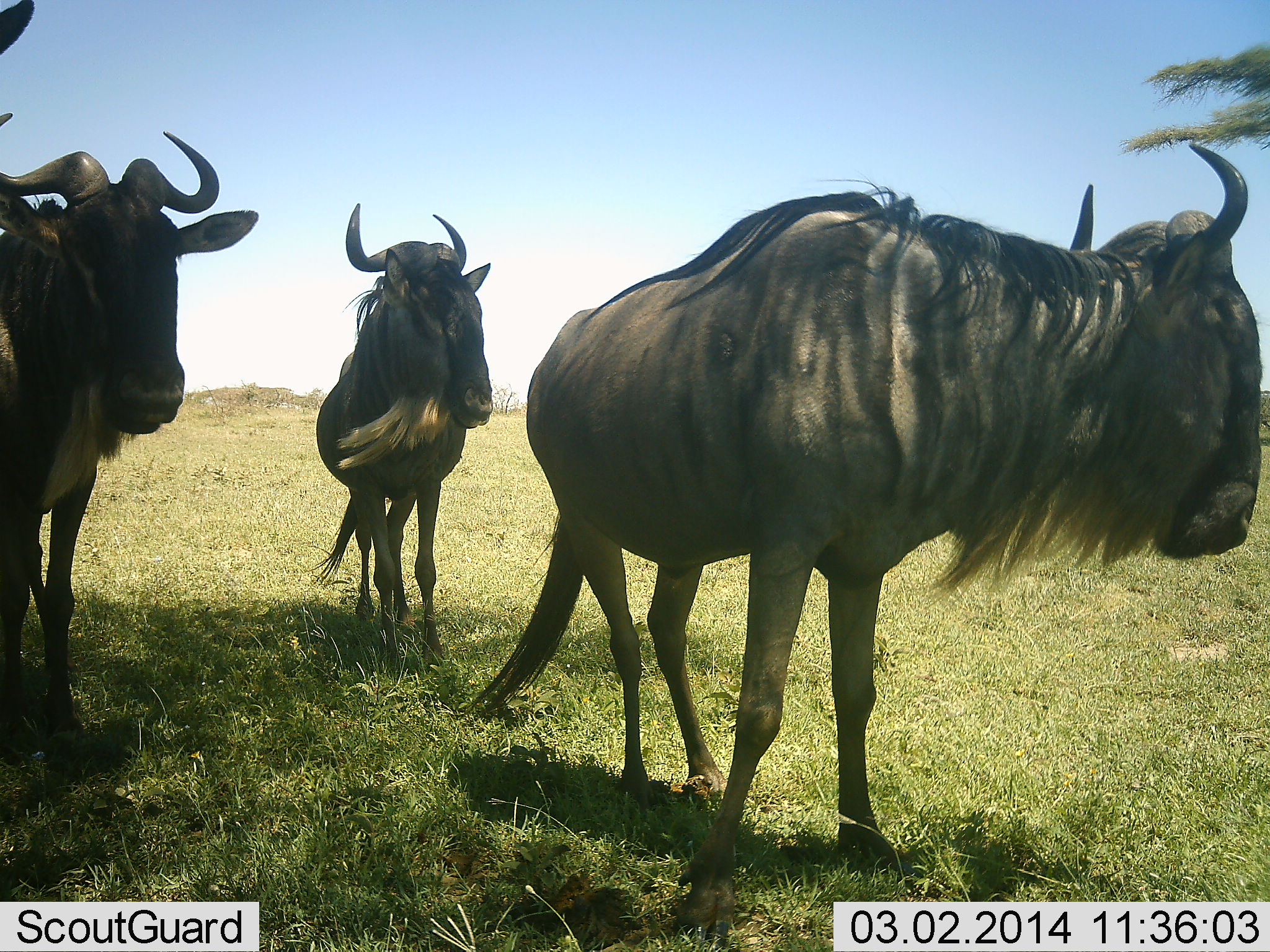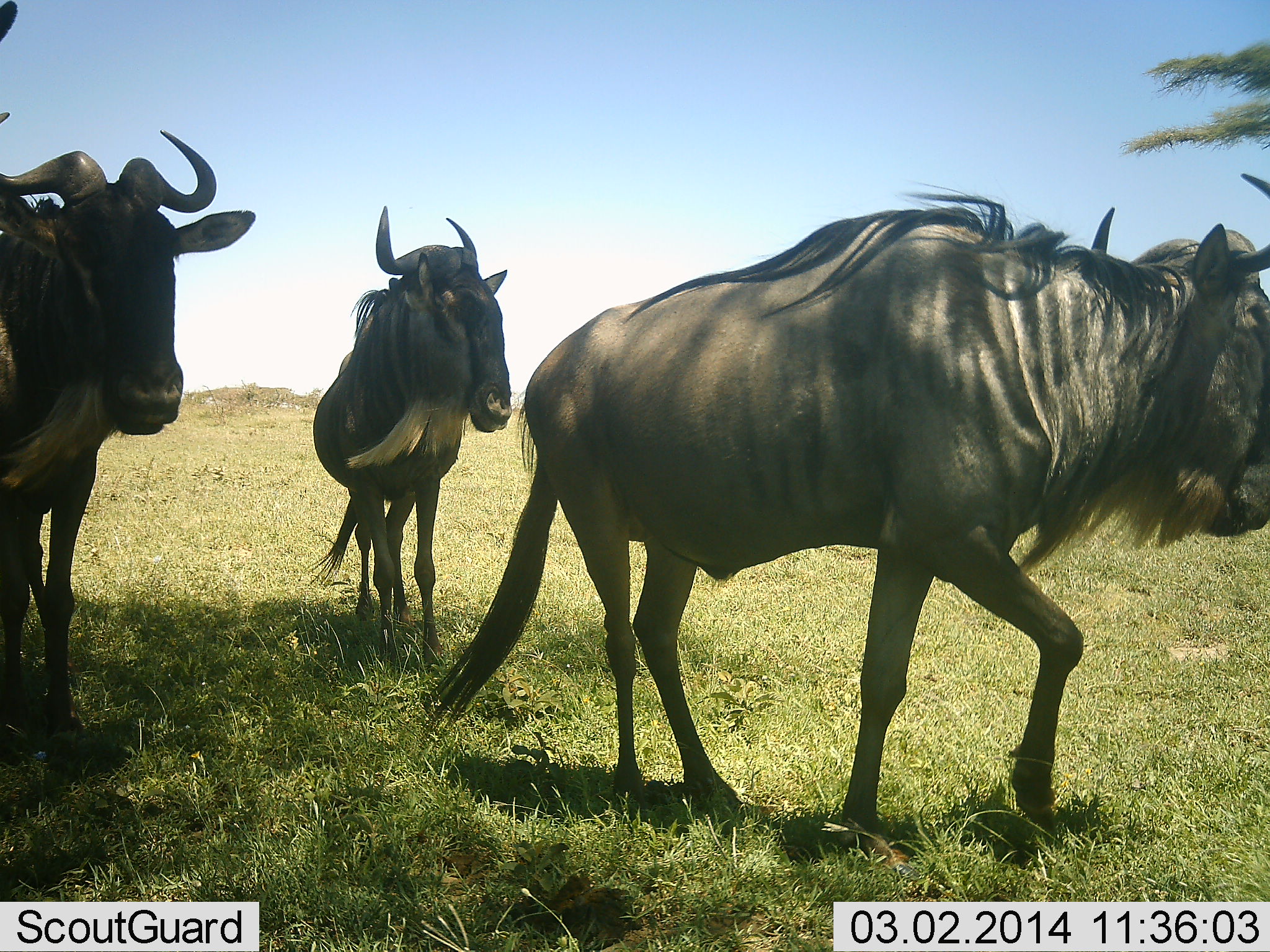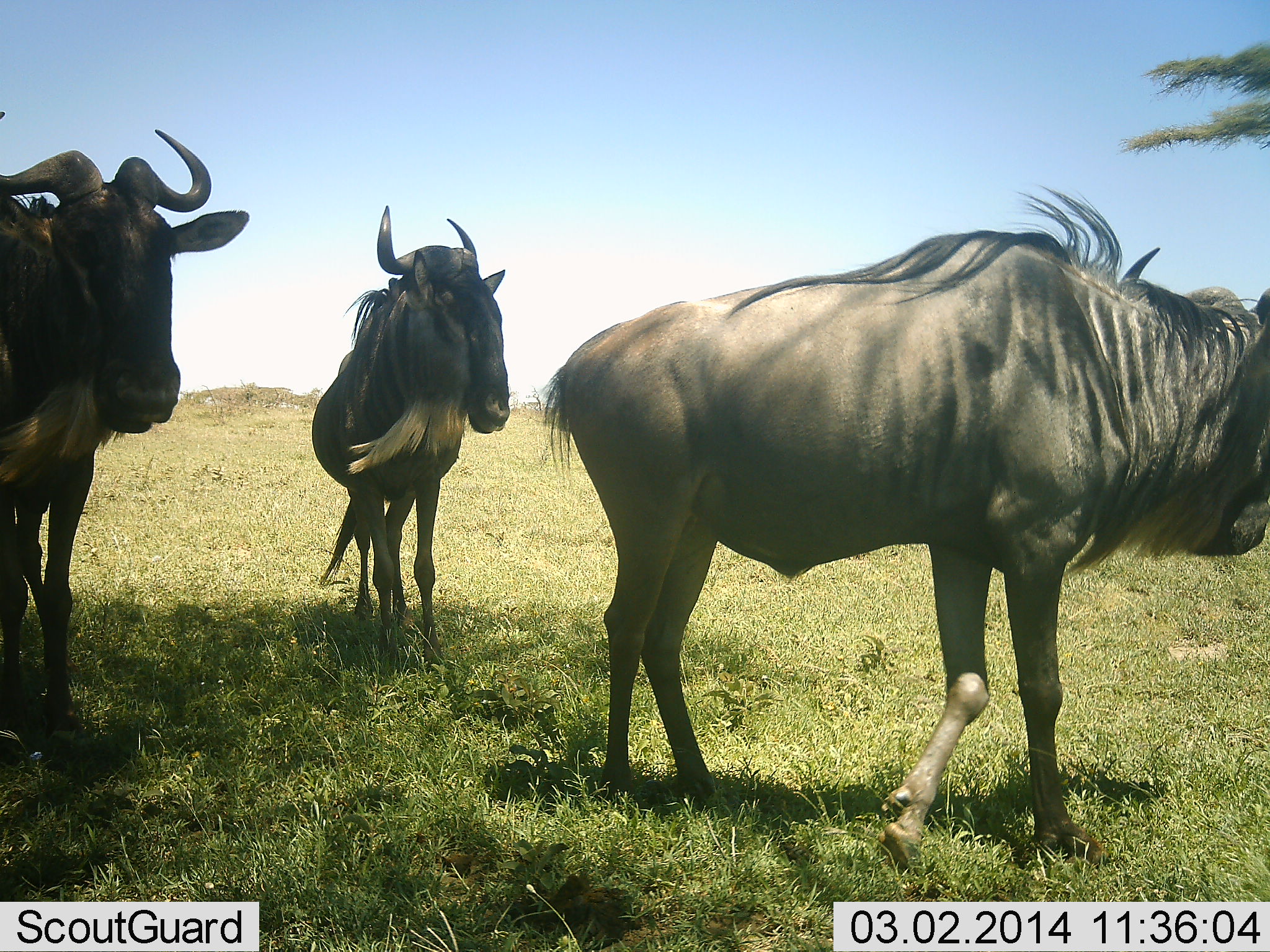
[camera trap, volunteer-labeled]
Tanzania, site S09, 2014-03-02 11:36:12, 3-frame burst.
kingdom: Animalia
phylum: Chordata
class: Mammalia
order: Artiodactyla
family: Bovidae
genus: Connochaetes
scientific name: Connochaetes taurinus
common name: blue wildebeest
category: wildebeest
Wildebeest (blue wildebeest) (Connochaetes taurinus), count 4. Behavior (volunteer vote fractions): standing 90%, resting 0%, moving 40%, interacting 0%. Young present (vote fraction): 0%. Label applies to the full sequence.